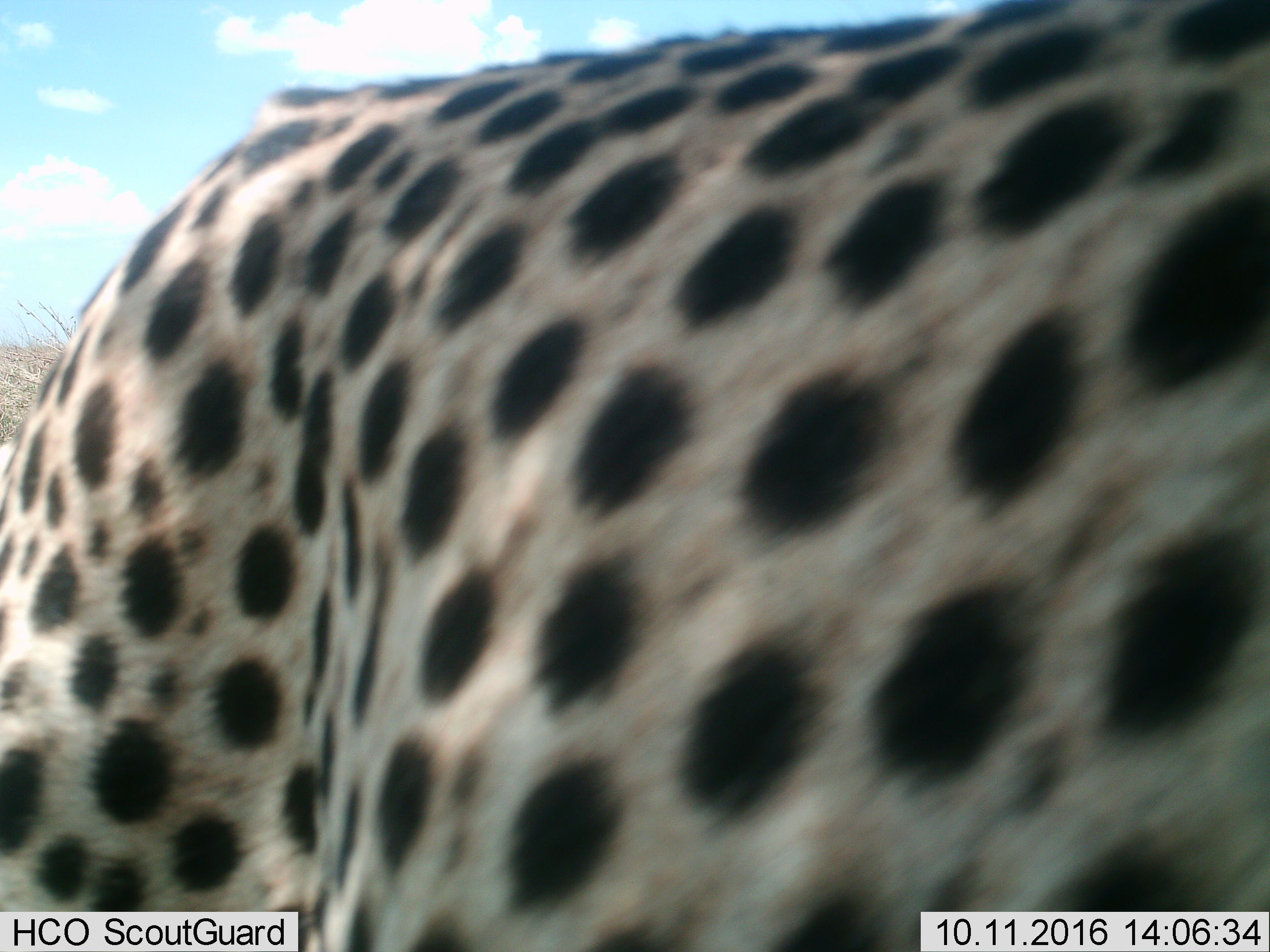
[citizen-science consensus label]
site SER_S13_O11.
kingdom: Animalia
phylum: Chordata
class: Mammalia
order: Carnivora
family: Felidae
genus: Acinonyx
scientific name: Acinonyx jubatus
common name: cheetah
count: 1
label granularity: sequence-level